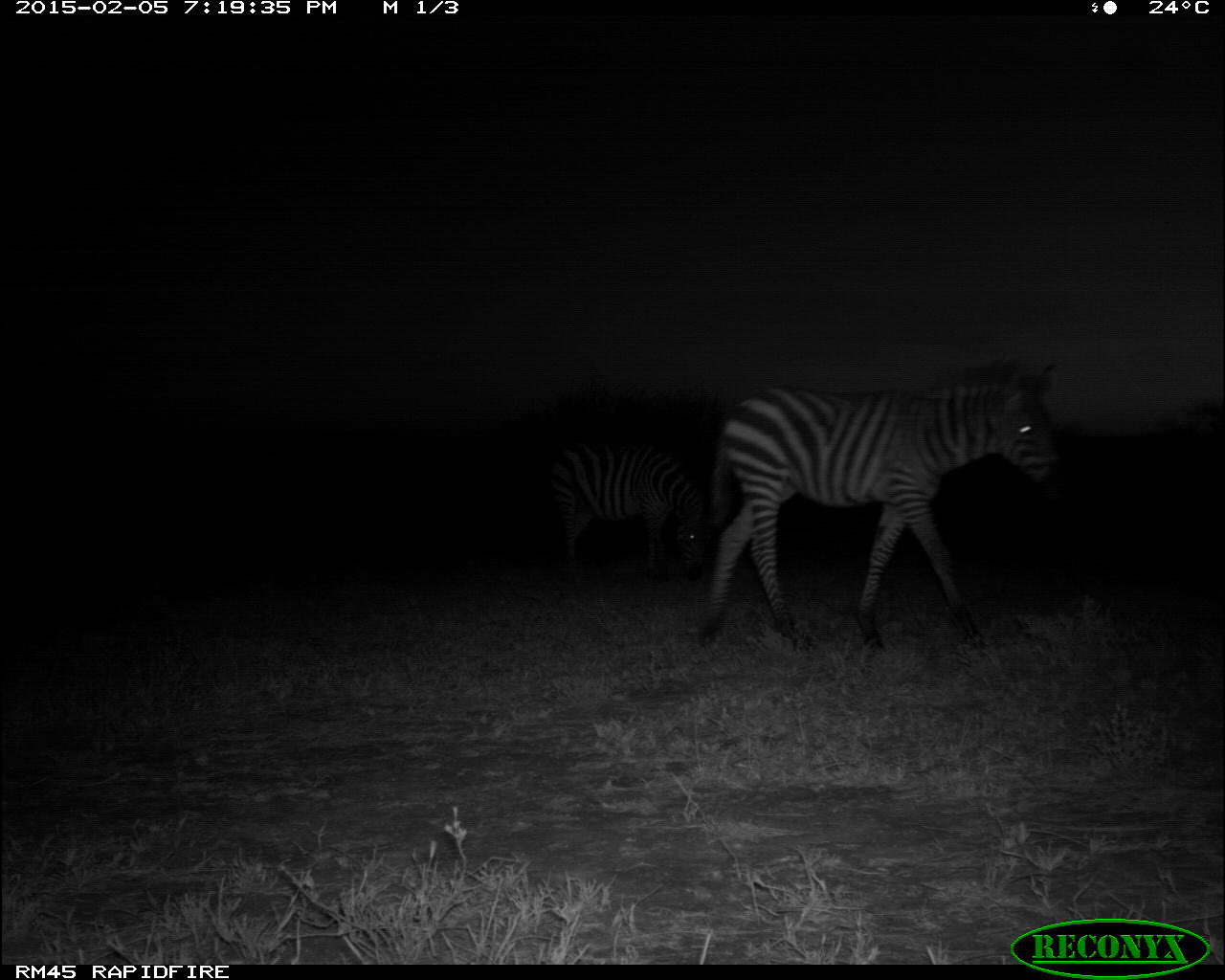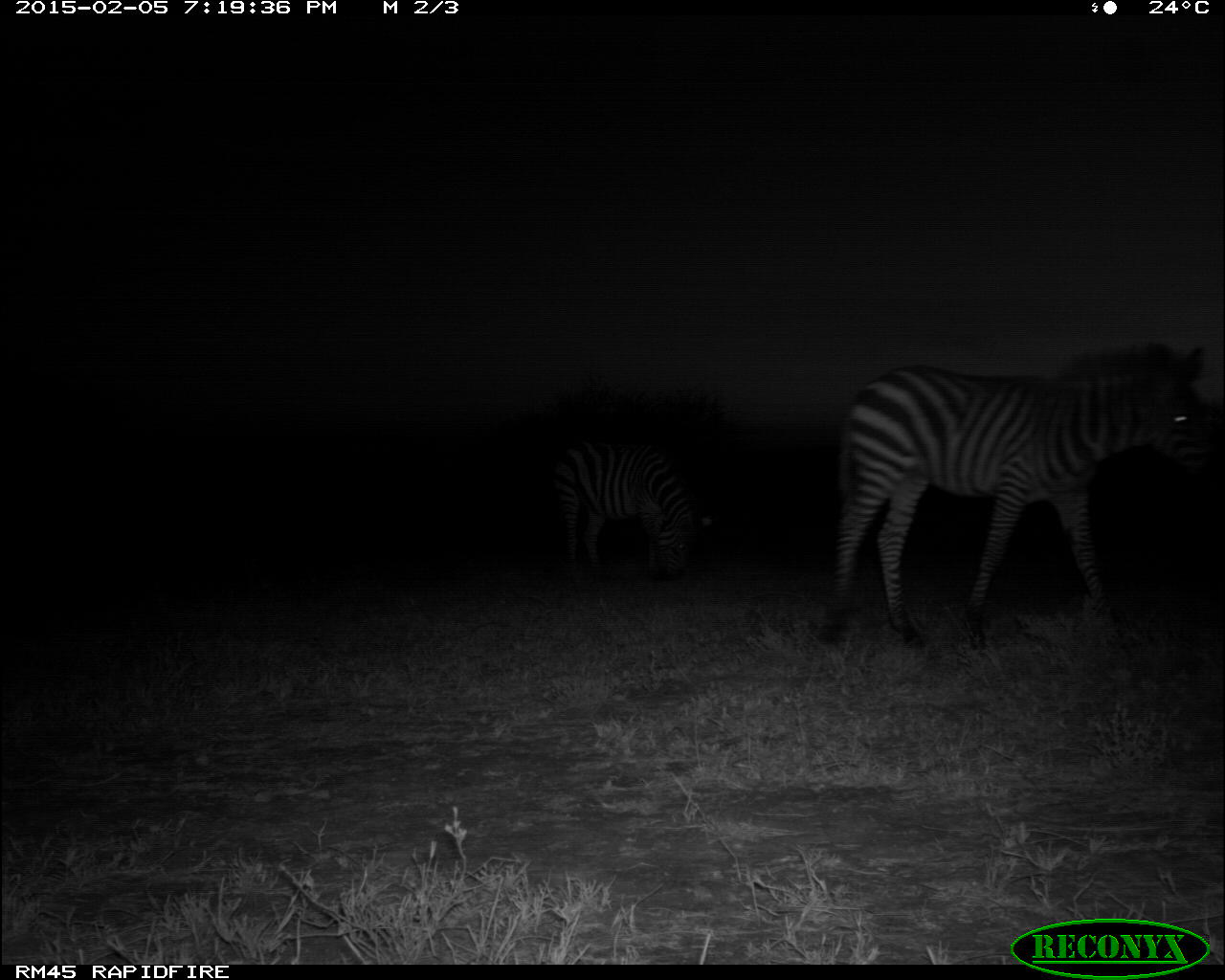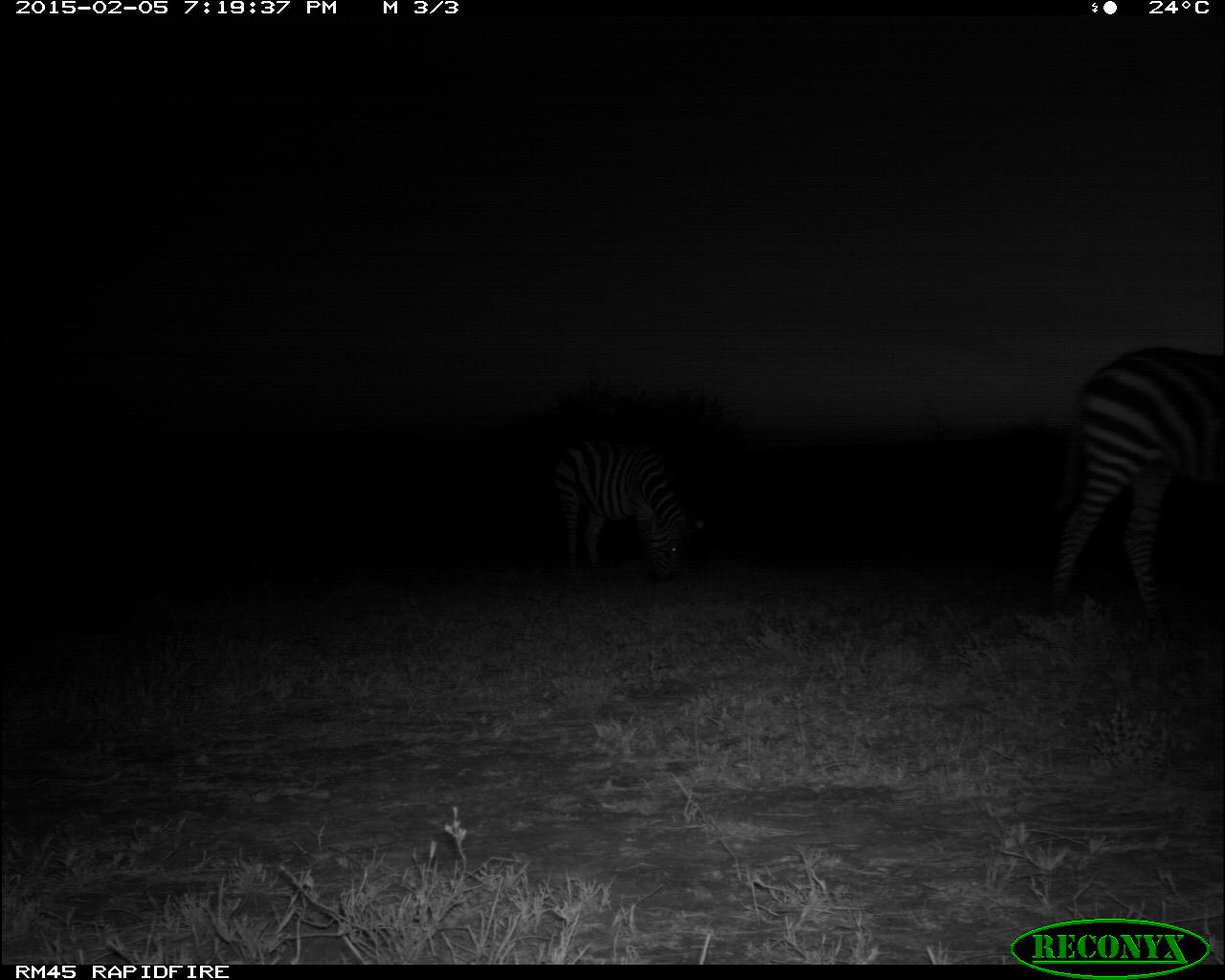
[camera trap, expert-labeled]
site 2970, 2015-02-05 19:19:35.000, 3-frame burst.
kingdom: Animalia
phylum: Chordata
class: Mammalia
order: Perissodactyla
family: Equidae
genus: Equus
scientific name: Equus quagga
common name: plains zebra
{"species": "Equus quagga (plains zebra)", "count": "2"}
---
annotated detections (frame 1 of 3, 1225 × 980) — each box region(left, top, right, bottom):
equus quagga: region(692, 362, 1069, 652); region(543, 441, 747, 579)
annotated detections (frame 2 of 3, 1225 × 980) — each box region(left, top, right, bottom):
equus quagga: region(818, 340, 1210, 651); region(549, 435, 712, 581)